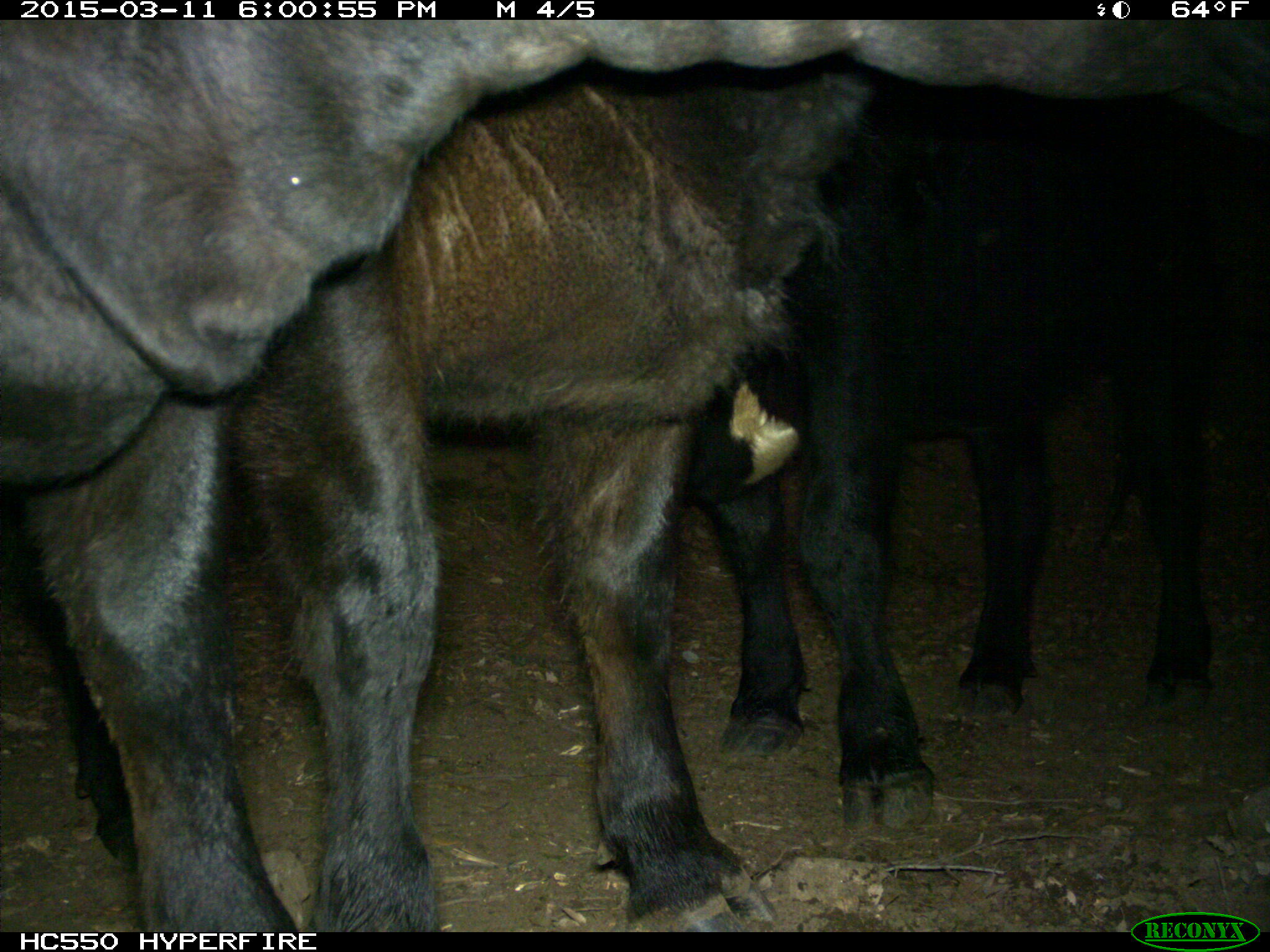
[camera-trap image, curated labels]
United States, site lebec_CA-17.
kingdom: Animalia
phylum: Chordata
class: Mammalia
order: Artiodactyla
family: Bovidae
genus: Bos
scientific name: Bos taurus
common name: domestic cow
Bos taurus (domestic cow).